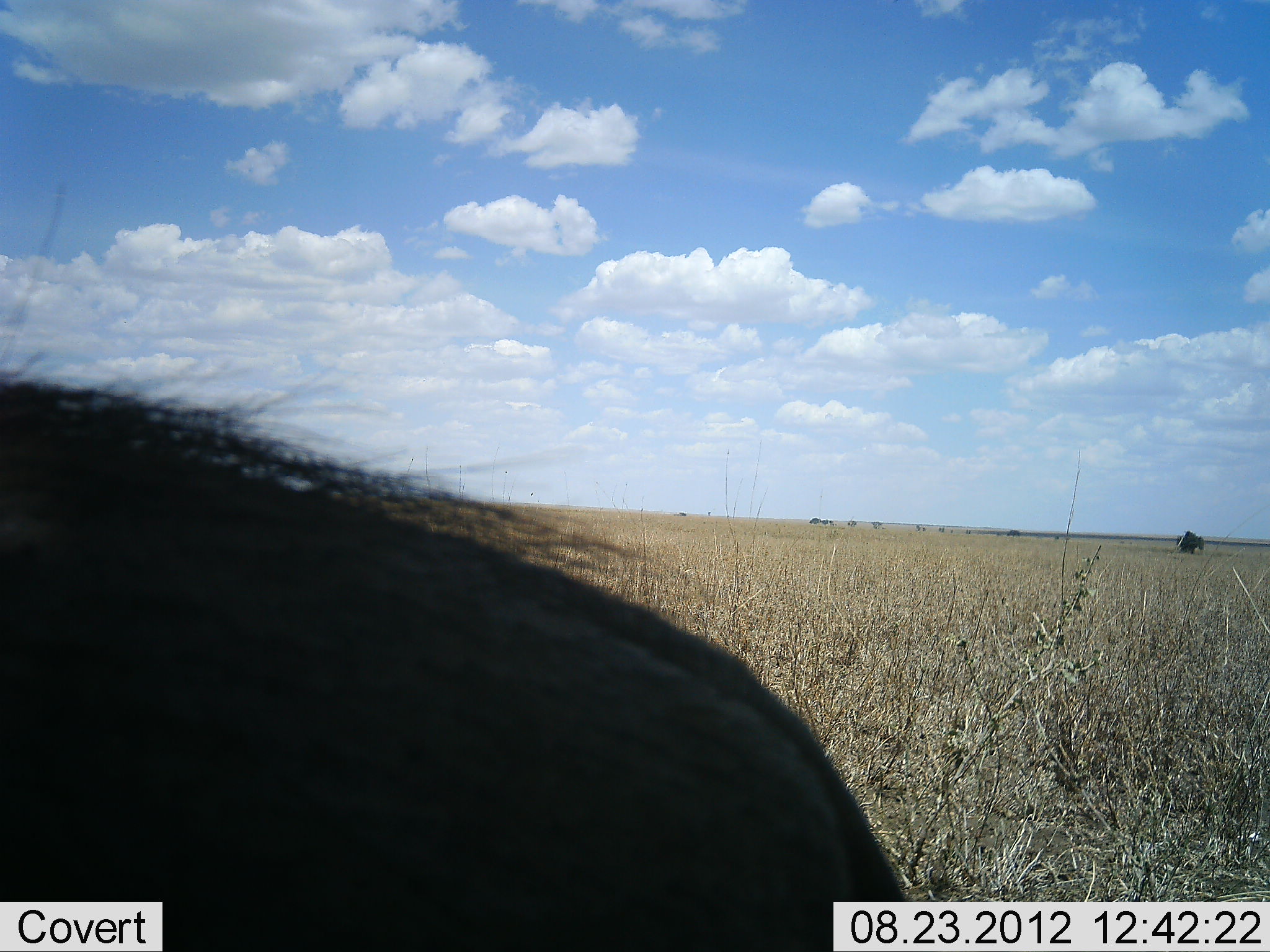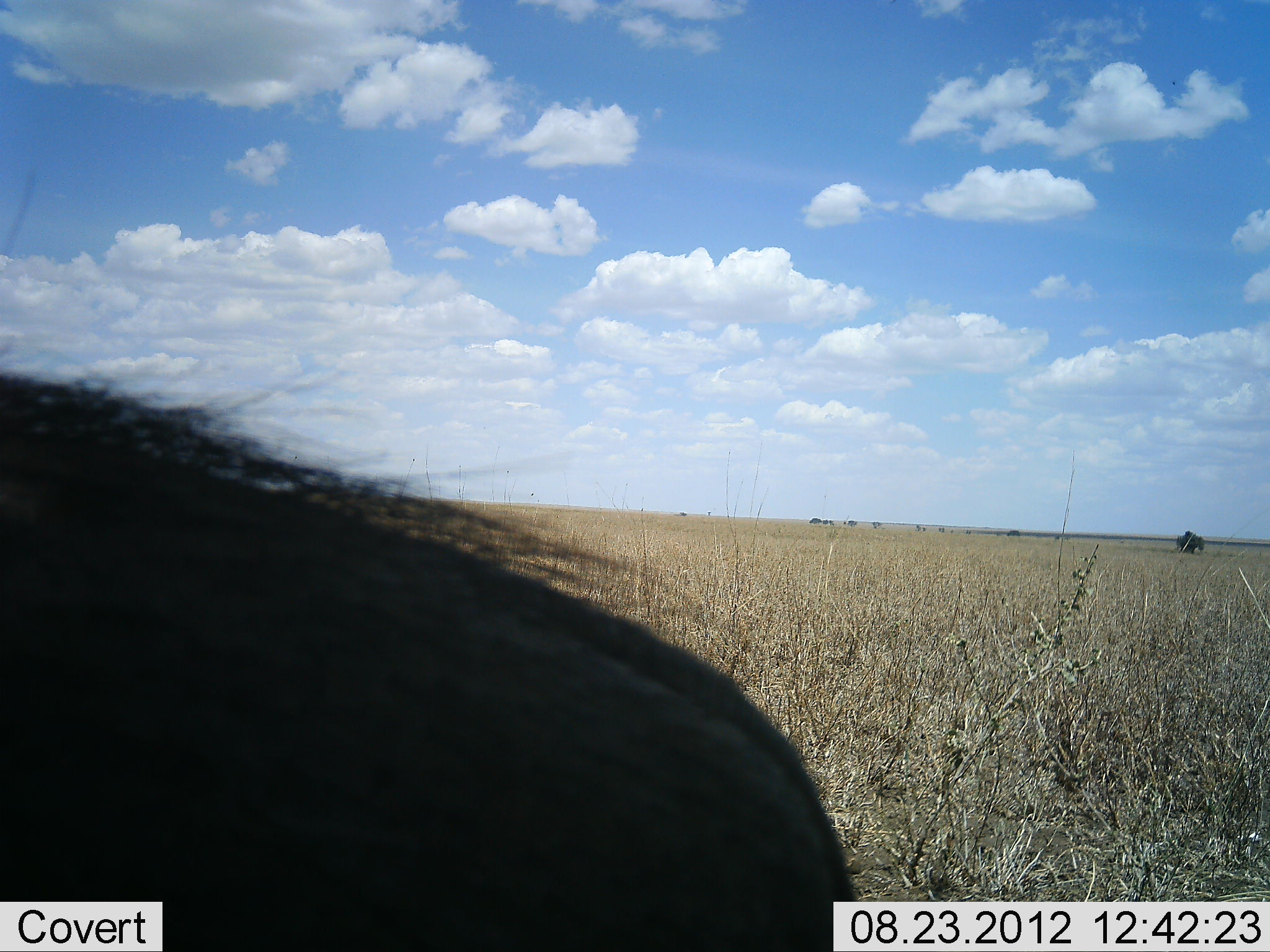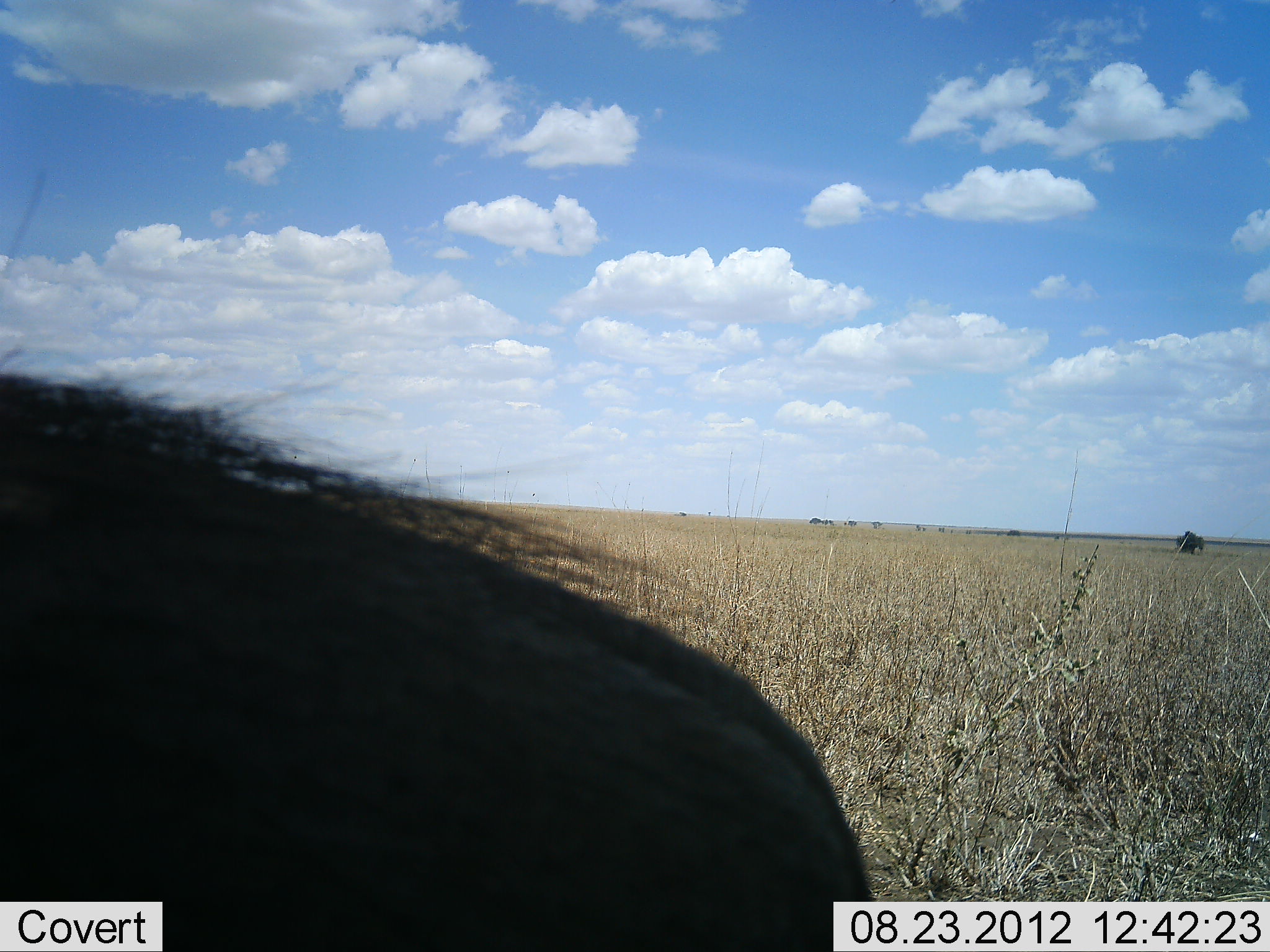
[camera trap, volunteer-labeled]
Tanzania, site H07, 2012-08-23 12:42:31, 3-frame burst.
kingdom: Animalia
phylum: Chordata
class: Mammalia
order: Artiodactyla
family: Bovidae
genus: Connochaetes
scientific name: Connochaetes taurinus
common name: blue wildebeest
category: wildebeest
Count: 1.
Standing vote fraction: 89%.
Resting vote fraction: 11%.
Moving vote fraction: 0%.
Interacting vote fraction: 0%.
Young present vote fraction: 0%.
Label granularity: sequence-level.